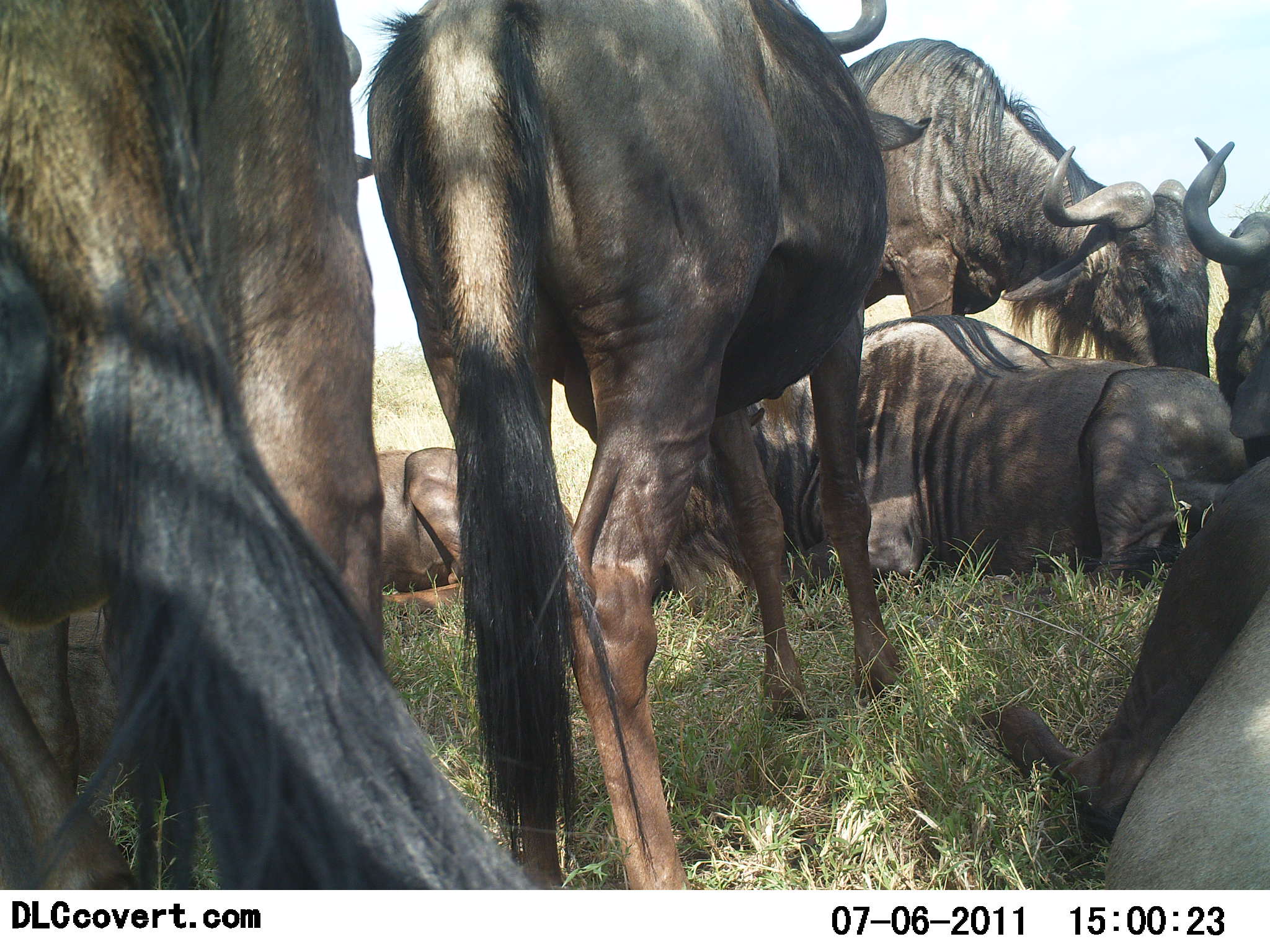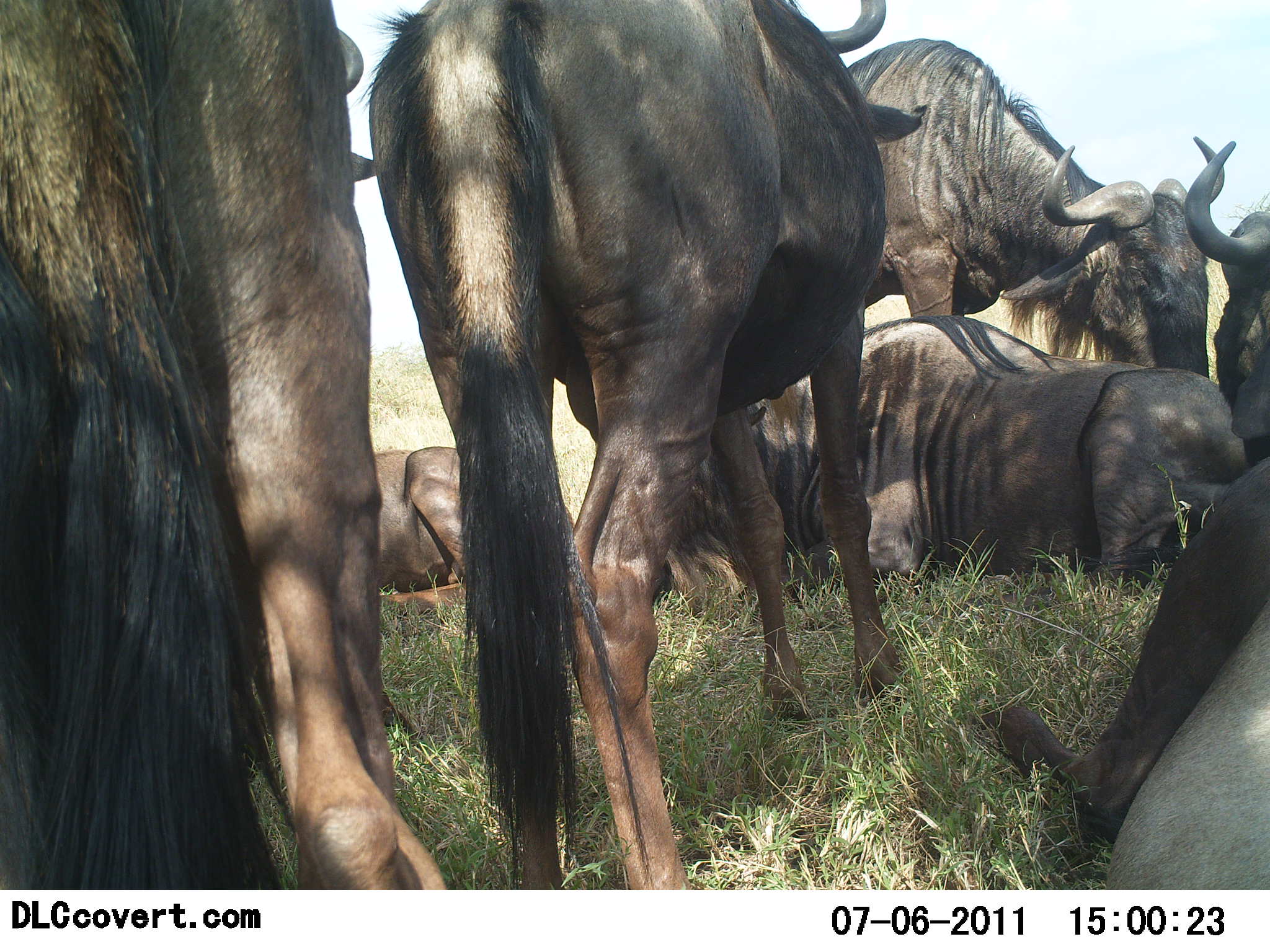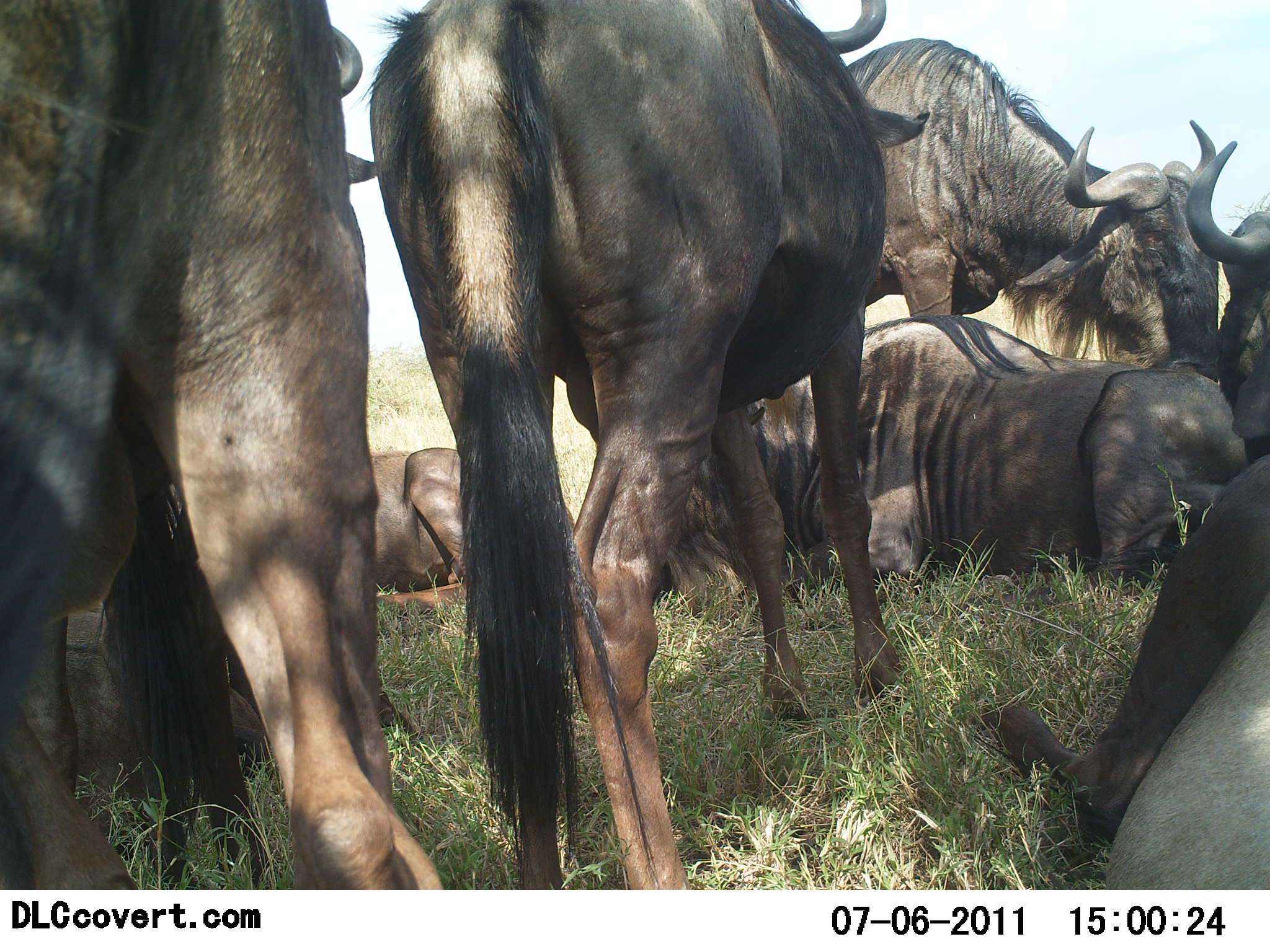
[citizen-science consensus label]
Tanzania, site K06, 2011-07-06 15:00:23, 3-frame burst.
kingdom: Animalia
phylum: Chordata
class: Mammalia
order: Artiodactyla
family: Bovidae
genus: Connochaetes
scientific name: Connochaetes taurinus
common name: blue wildebeest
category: wildebeest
Wildebeest (blue wildebeest) (Connochaetes taurinus), count 6. Behavior (volunteer vote fractions): standing 45%, resting 100%, moving 0%, interacting 0%. Young present (vote fraction): 0%. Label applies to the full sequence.